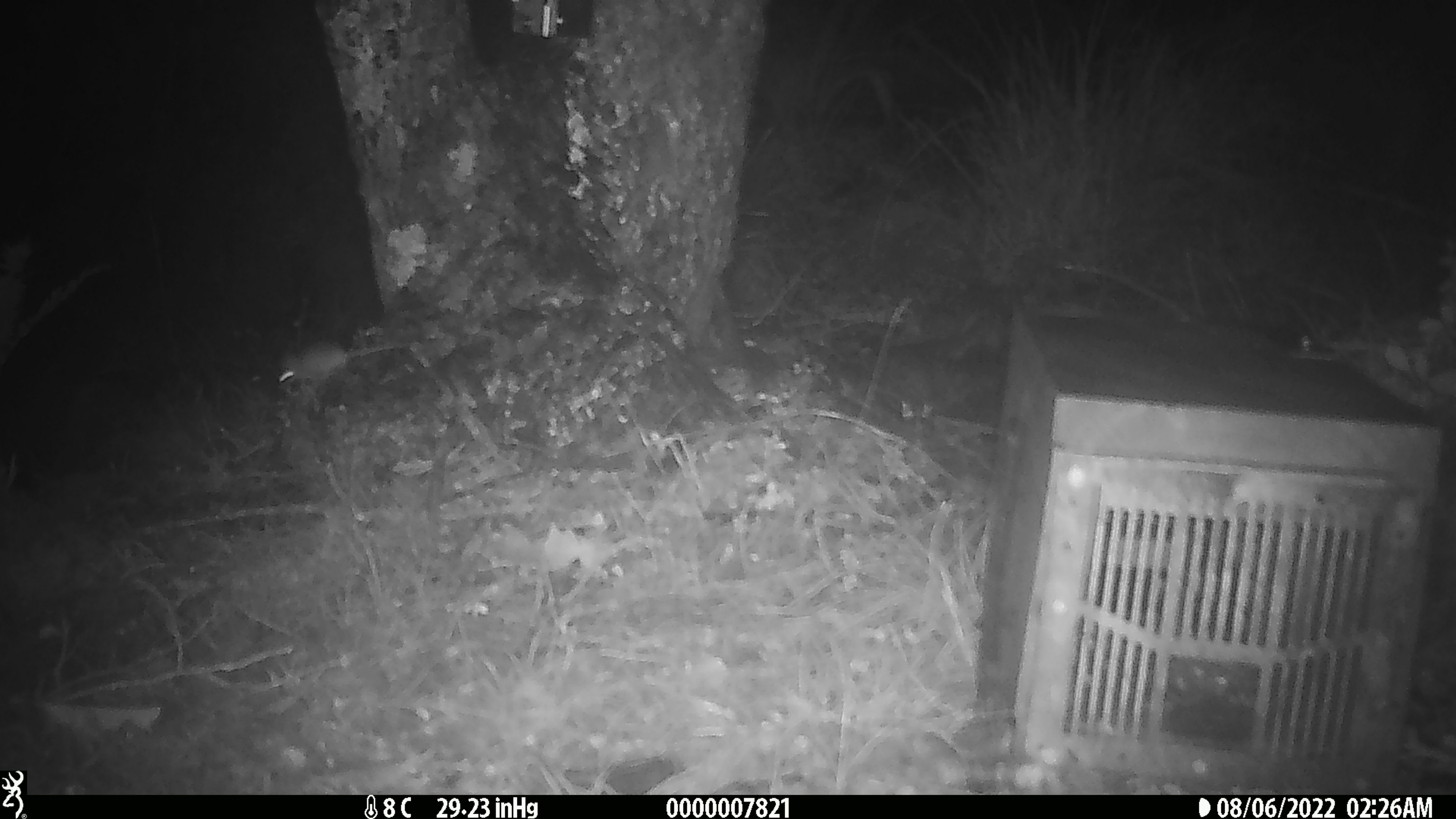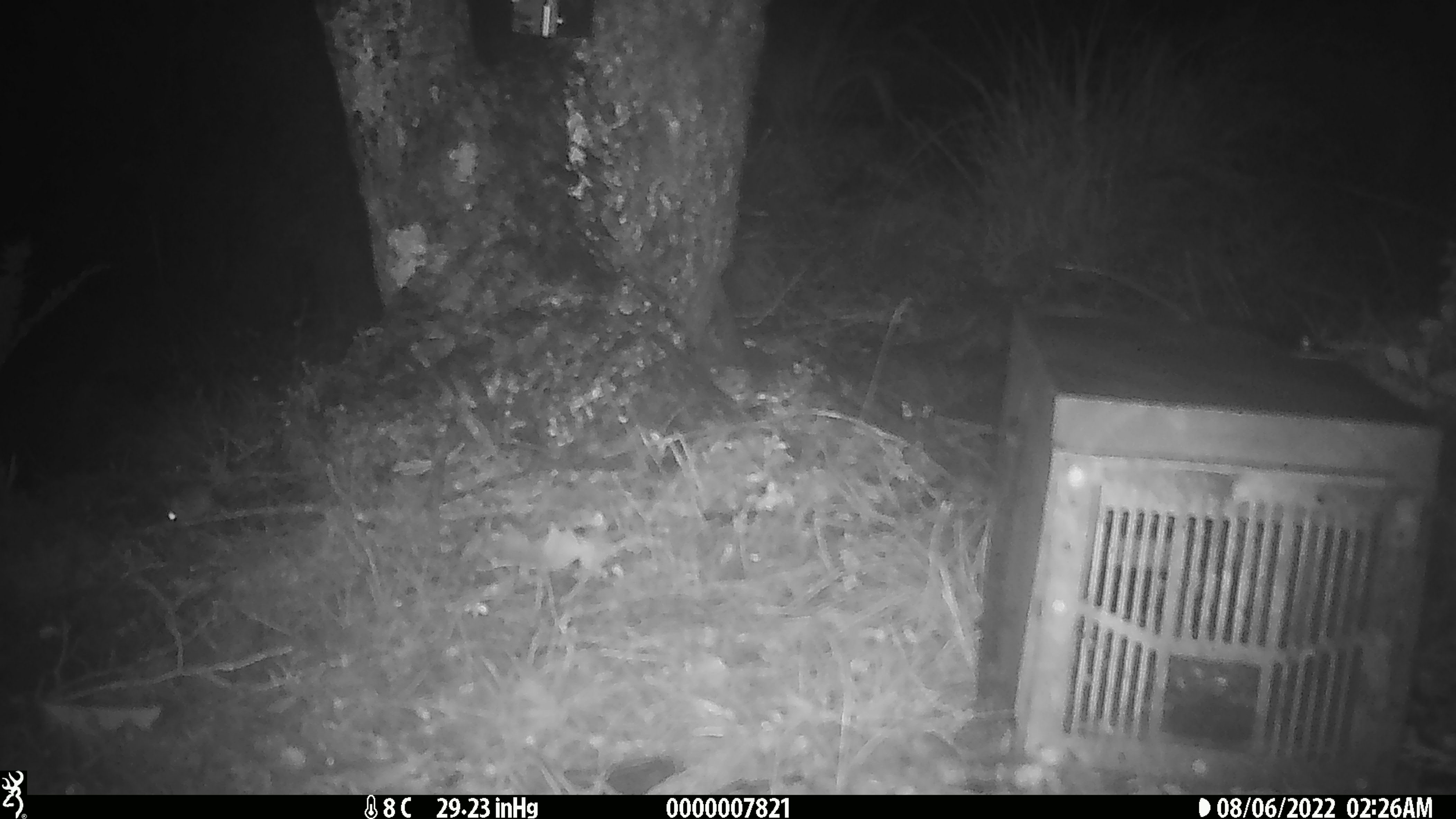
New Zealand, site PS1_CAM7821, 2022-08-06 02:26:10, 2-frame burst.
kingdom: Animalia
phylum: Chordata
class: Mammalia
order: Rodentia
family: Muridae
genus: Mus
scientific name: Mus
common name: mouse